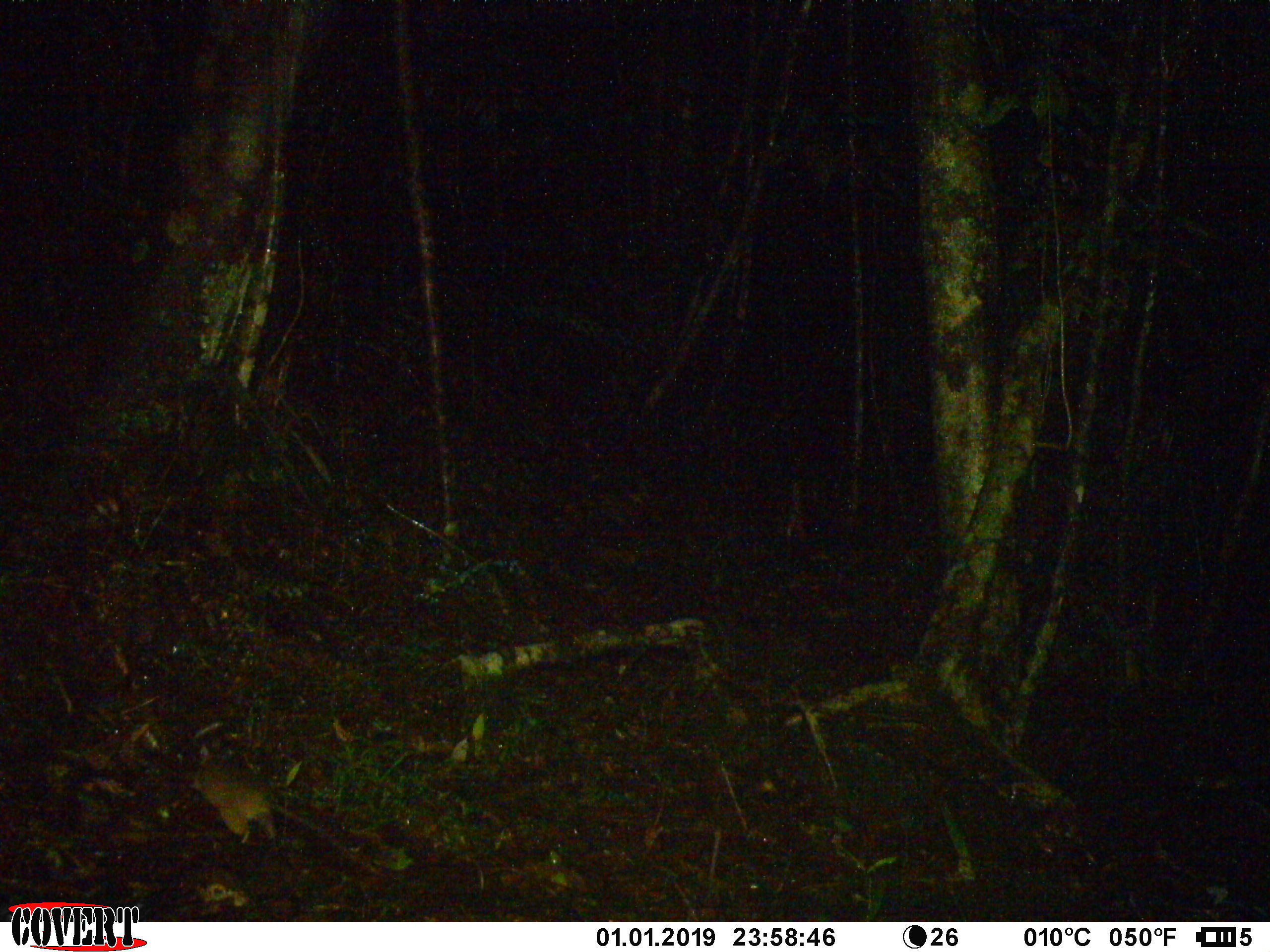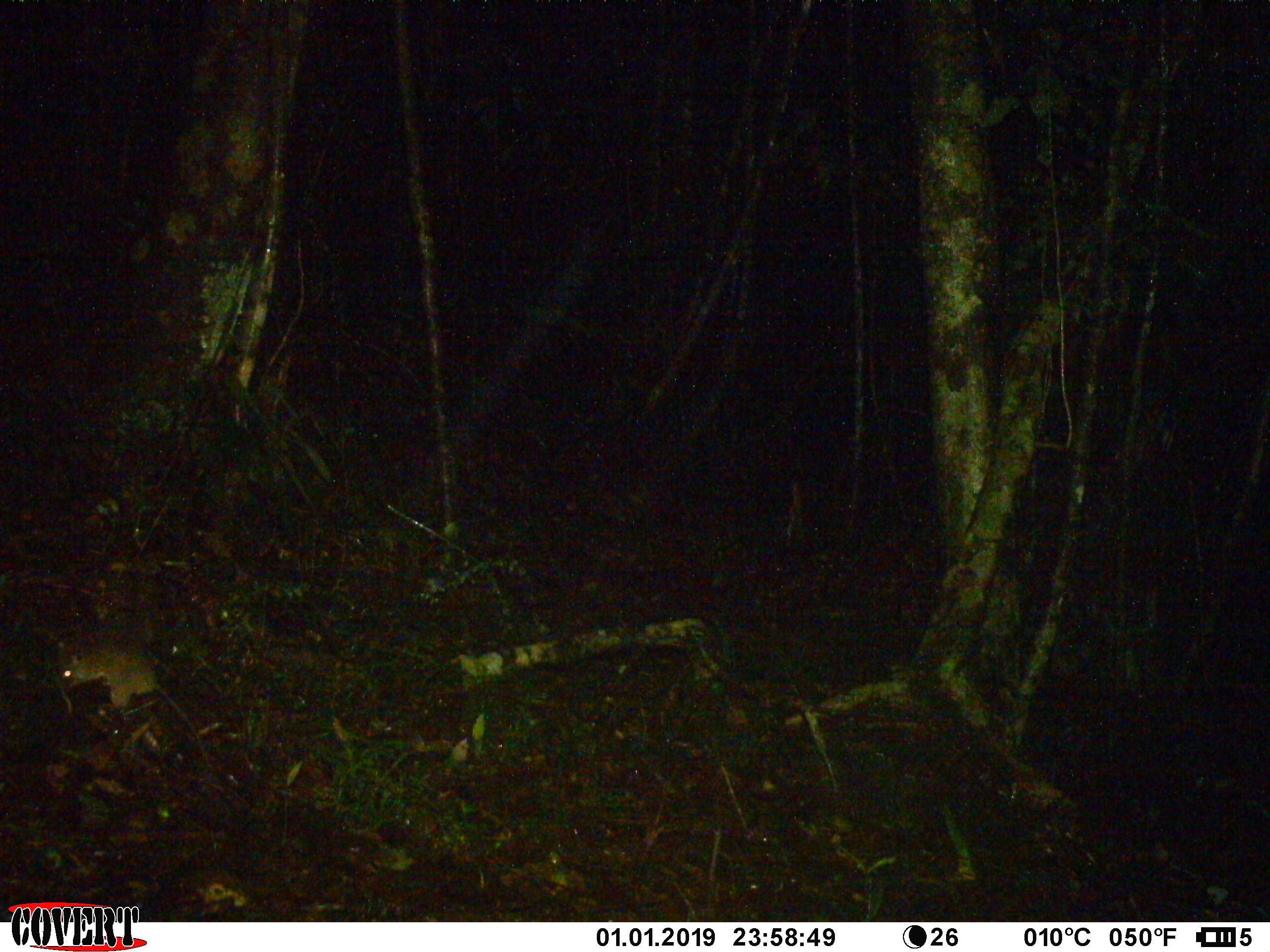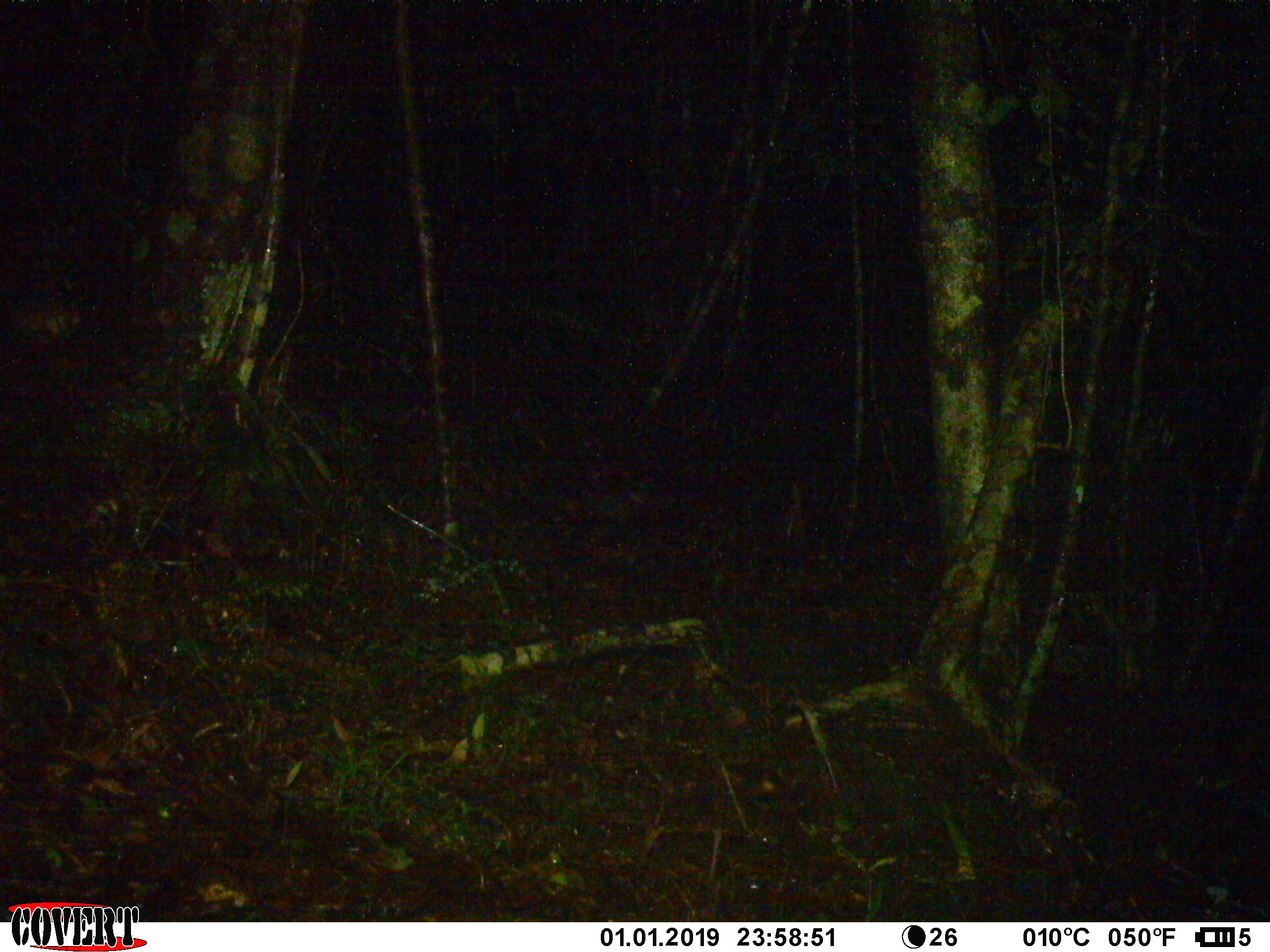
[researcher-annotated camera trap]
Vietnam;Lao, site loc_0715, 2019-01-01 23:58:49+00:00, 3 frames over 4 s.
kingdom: Animalia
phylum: Chordata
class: Mammalia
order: Rodentia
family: Muridae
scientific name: Muridae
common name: old-world mice and rats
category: unidentified murid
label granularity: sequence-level